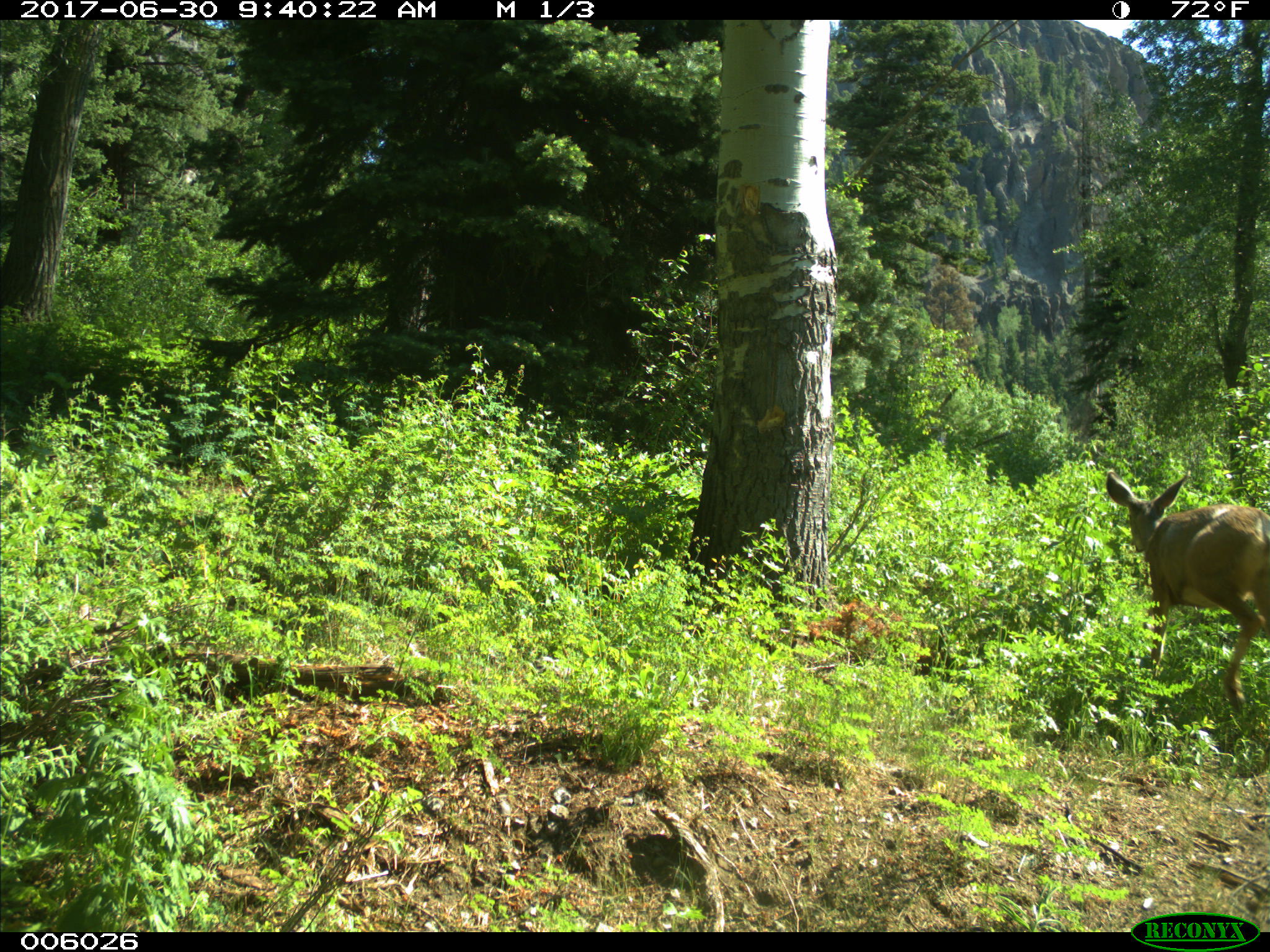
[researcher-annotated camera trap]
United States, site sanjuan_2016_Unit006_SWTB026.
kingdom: Animalia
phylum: Chordata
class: Mammalia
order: Artiodactyla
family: Cervidae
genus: Odocoileus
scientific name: Odocoileus hemionus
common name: mule deer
Odocoileus hemionus (mule deer).